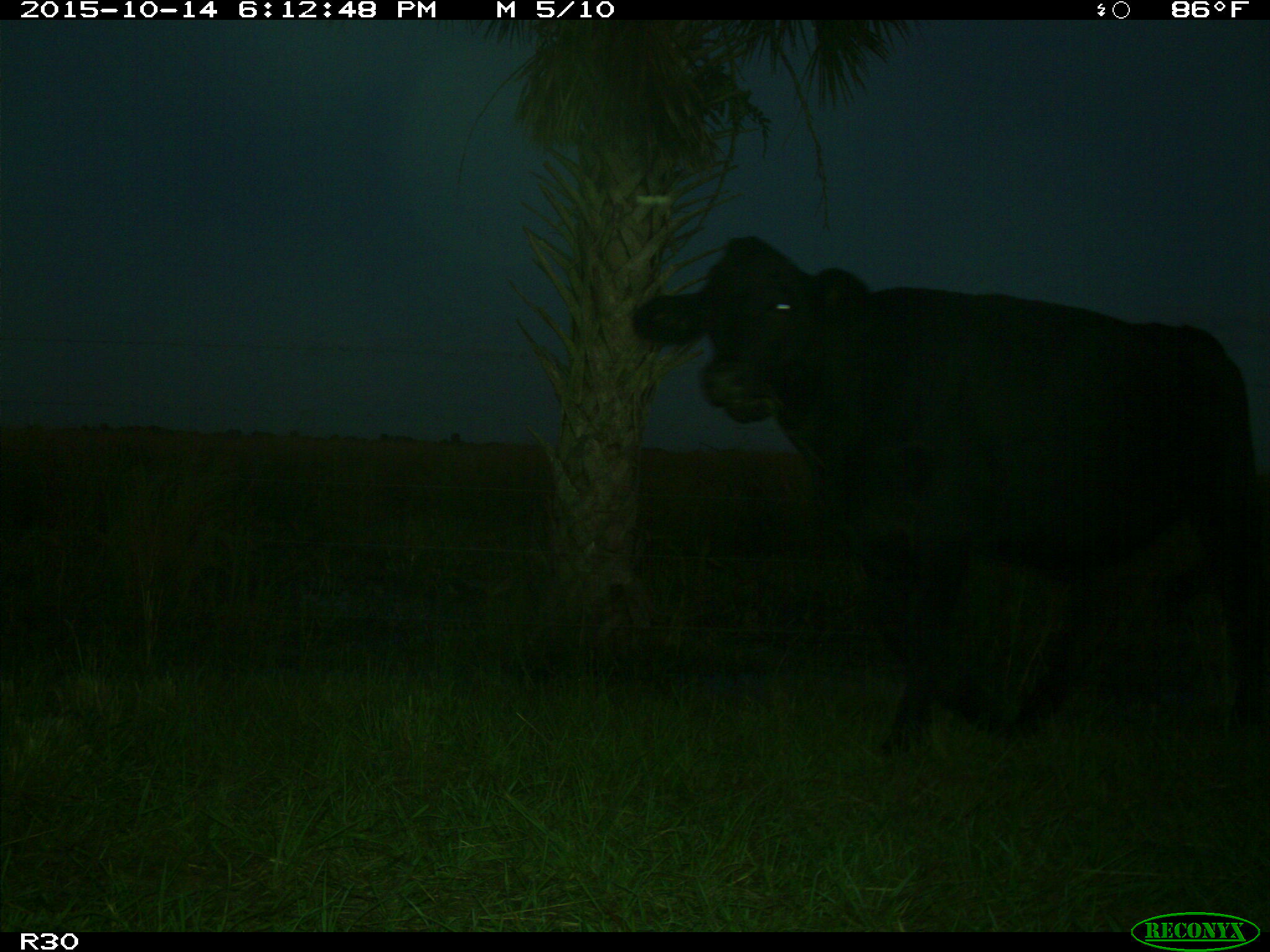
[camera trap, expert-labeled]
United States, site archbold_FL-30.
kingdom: Animalia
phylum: Chordata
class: Mammalia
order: Artiodactyla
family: Bovidae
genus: Bos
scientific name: Bos taurus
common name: domestic cow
Bos taurus (domestic cow).